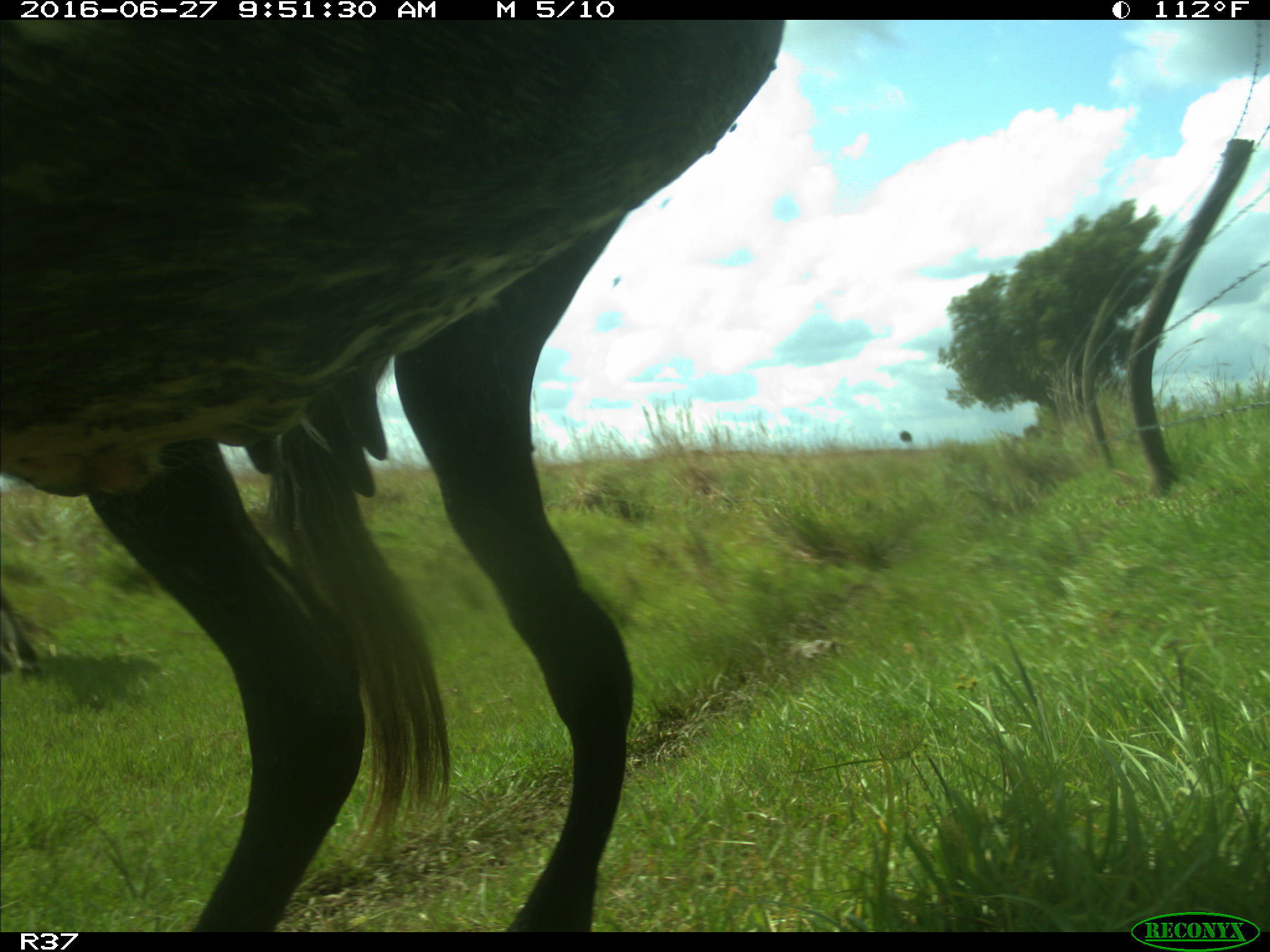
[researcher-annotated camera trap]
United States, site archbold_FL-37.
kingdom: Animalia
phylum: Chordata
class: Mammalia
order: Artiodactyla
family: Bovidae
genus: Bos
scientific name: Bos taurus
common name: domestic cow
Bos taurus (domestic cow).